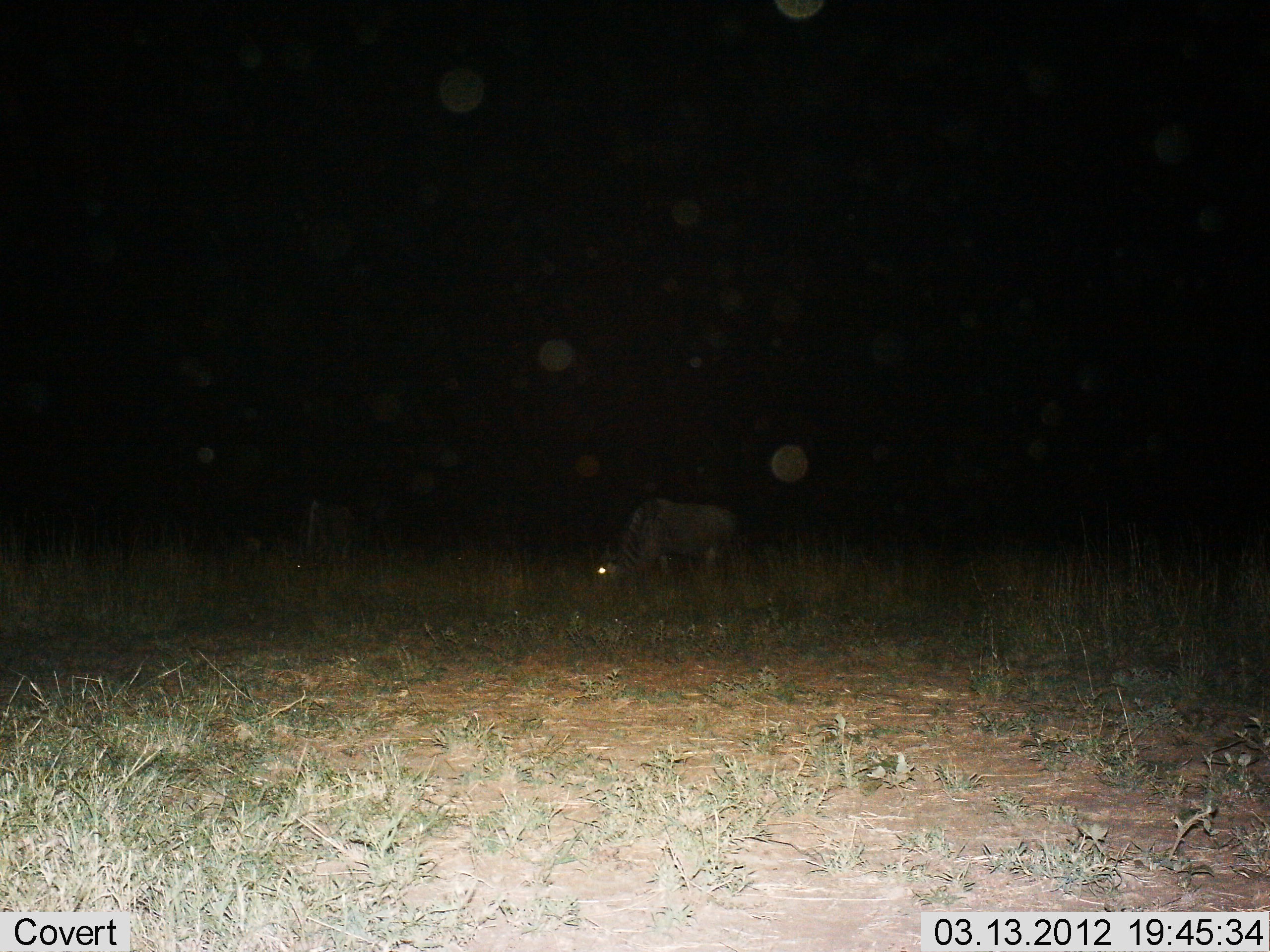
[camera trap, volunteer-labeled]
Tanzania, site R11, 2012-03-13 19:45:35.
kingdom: Animalia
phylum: Chordata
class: Mammalia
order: Artiodactyla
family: Bovidae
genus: Connochaetes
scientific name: Connochaetes taurinus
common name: blue wildebeest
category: wildebeest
Wildebeest (blue wildebeest) (Connochaetes taurinus), count 1. Behavior (volunteer vote fractions): standing 0%, resting 0%, moving 0%, interacting 0%. Young present (vote fraction): 0%. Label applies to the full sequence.